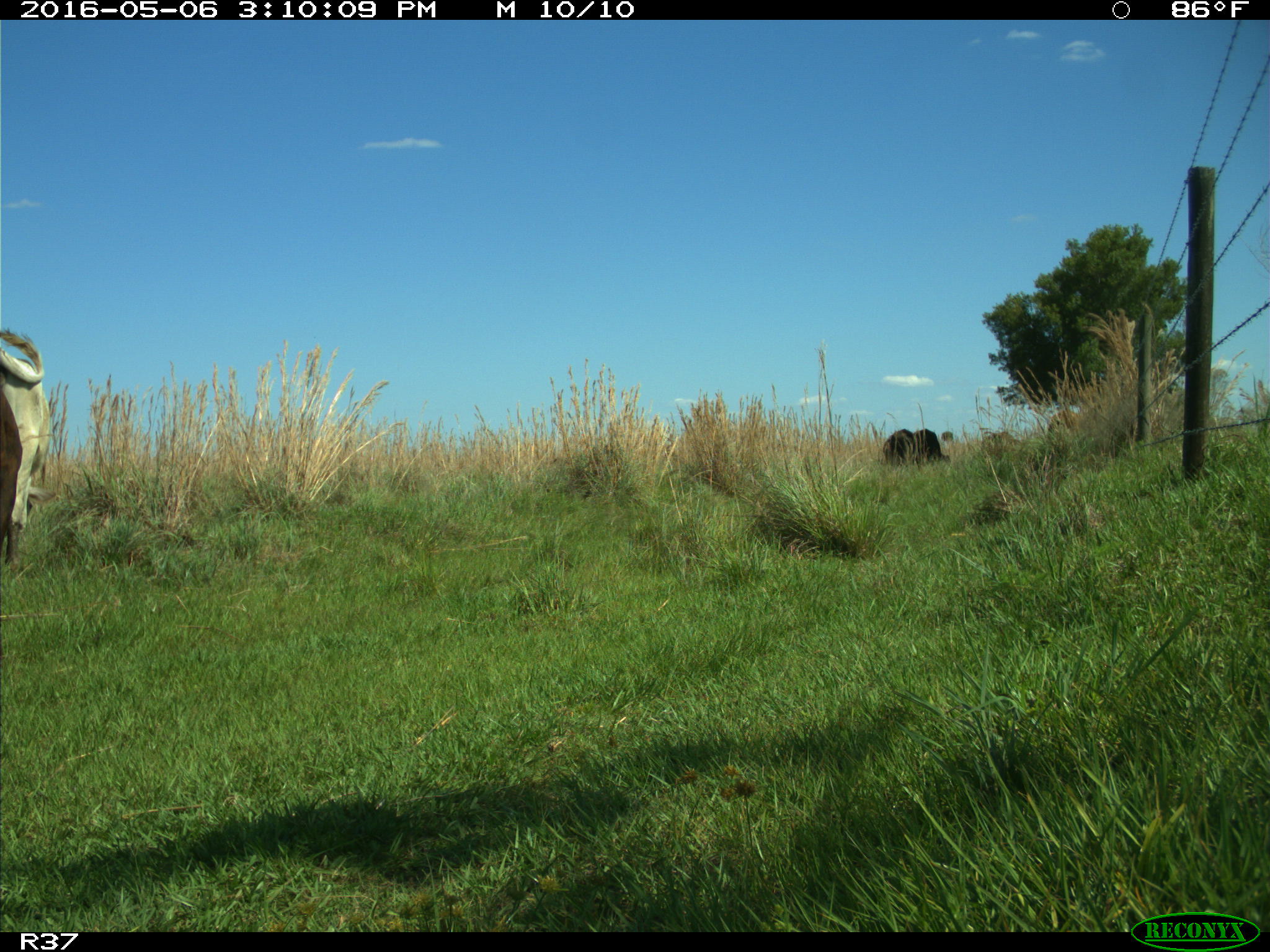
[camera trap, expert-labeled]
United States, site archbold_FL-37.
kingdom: Animalia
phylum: Chordata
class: Mammalia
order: Artiodactyla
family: Bovidae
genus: Bos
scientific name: Bos taurus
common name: domestic cow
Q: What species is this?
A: Bos taurus (domestic cow).